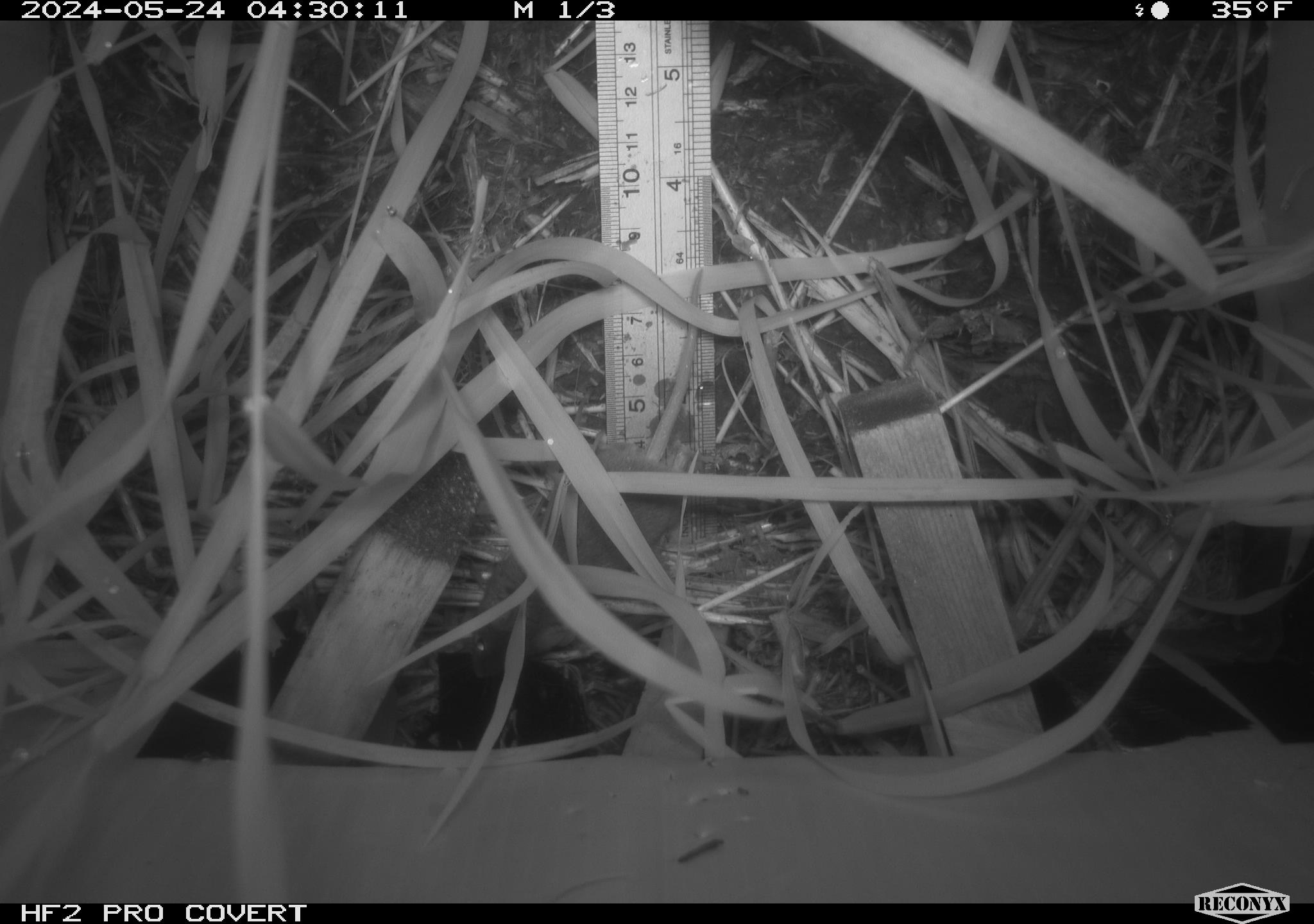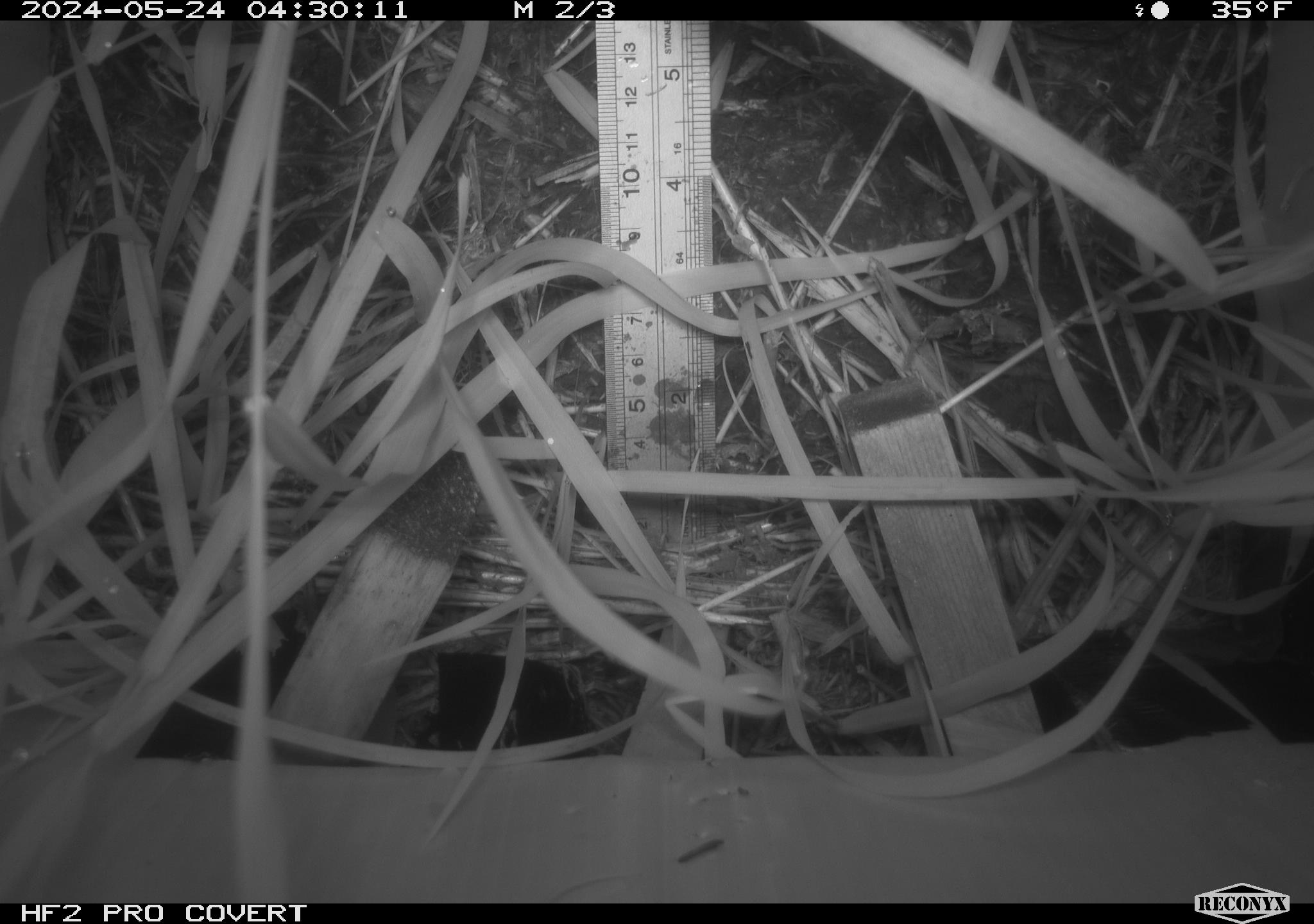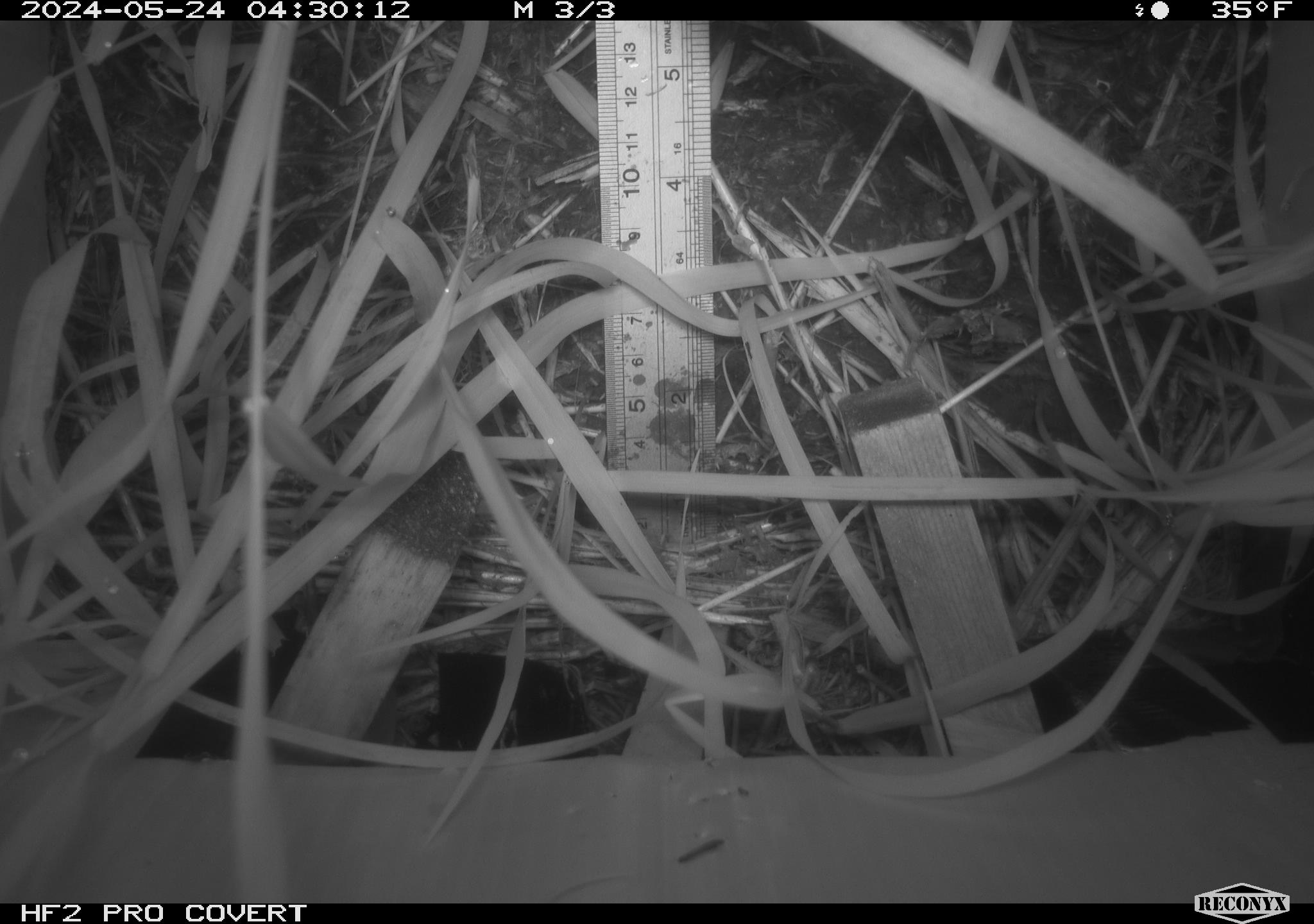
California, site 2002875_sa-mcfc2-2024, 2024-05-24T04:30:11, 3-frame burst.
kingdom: Animalia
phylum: Chordata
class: Mammalia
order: Rodentia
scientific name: Rodentia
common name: rodent